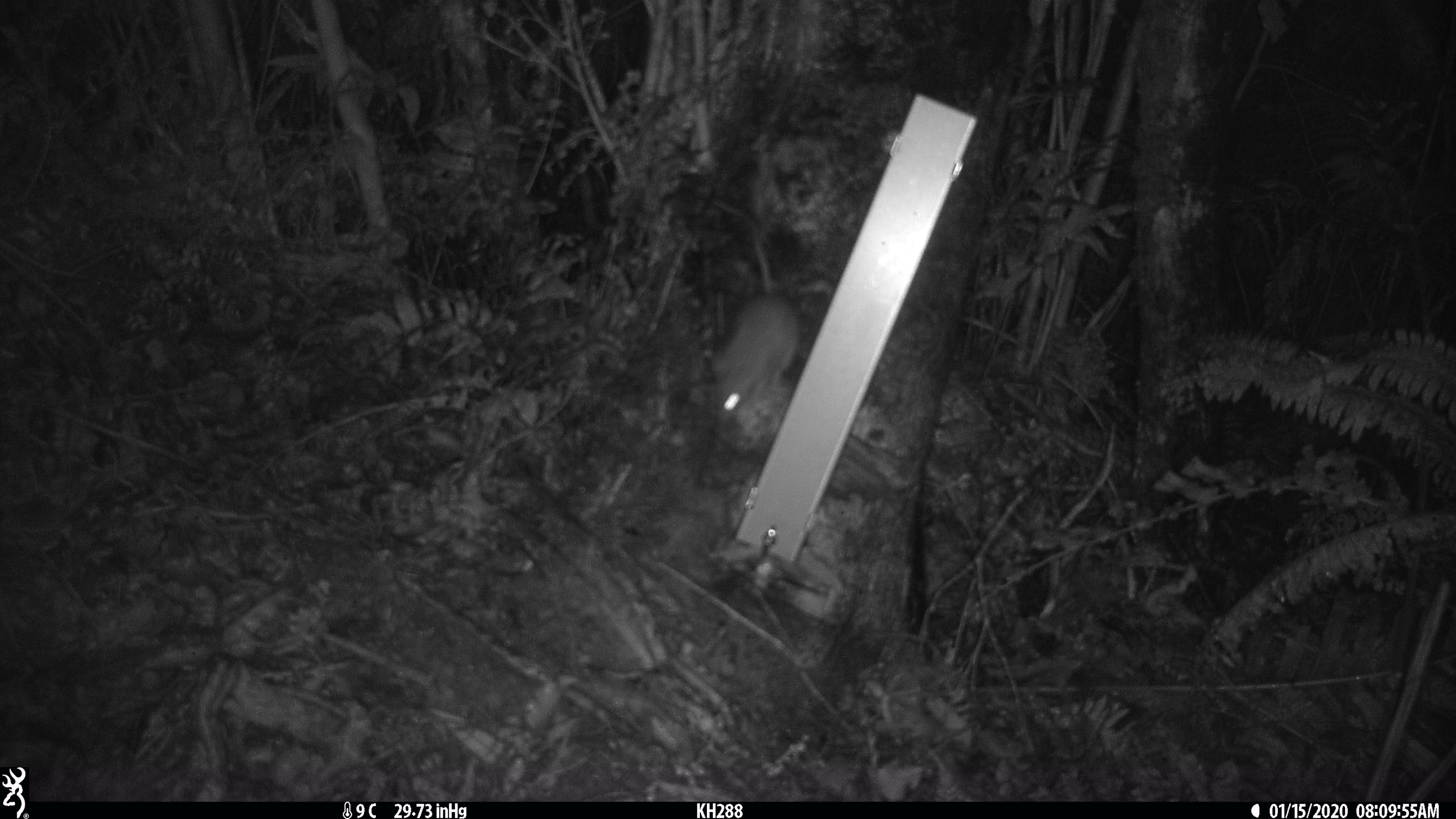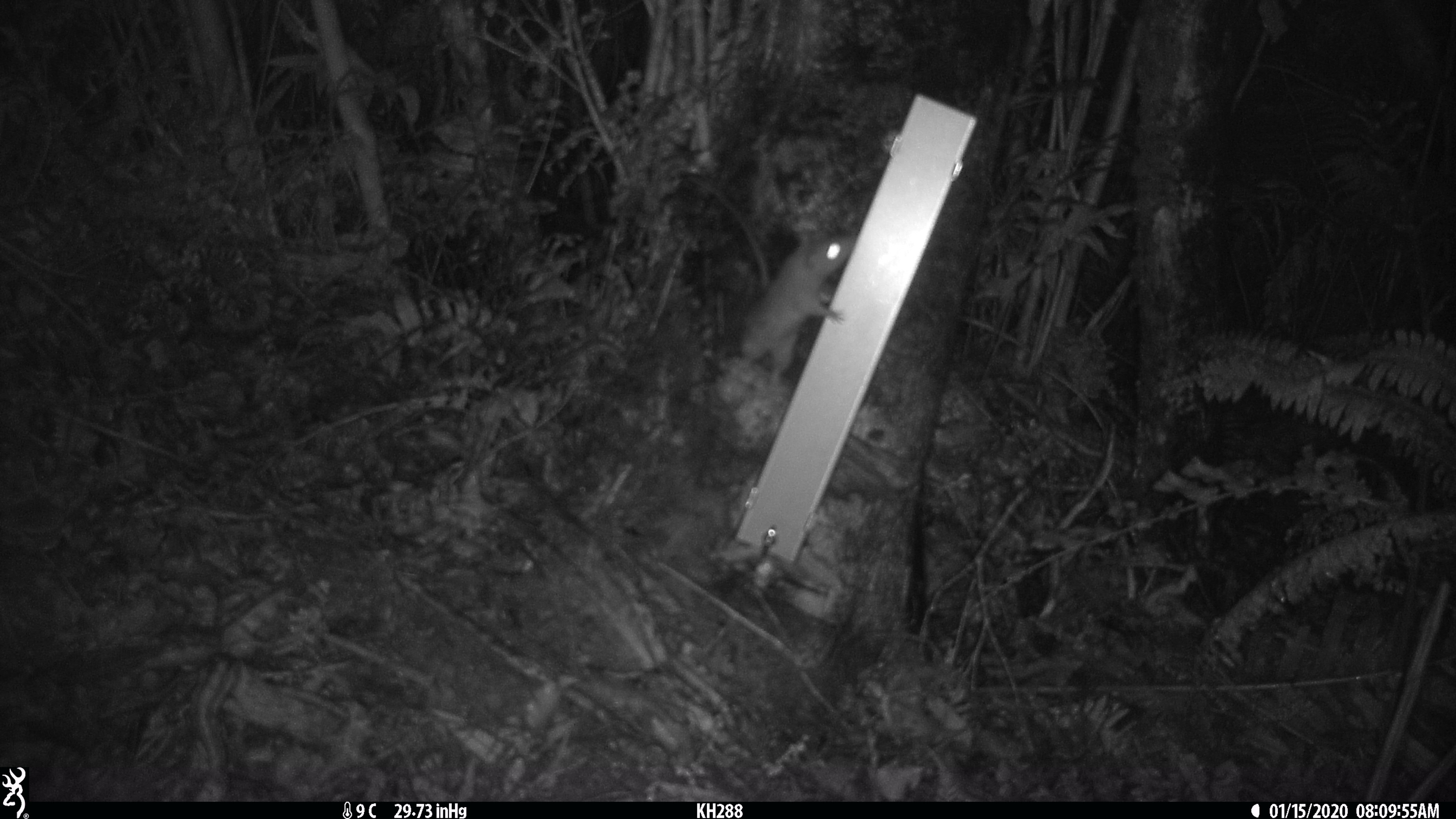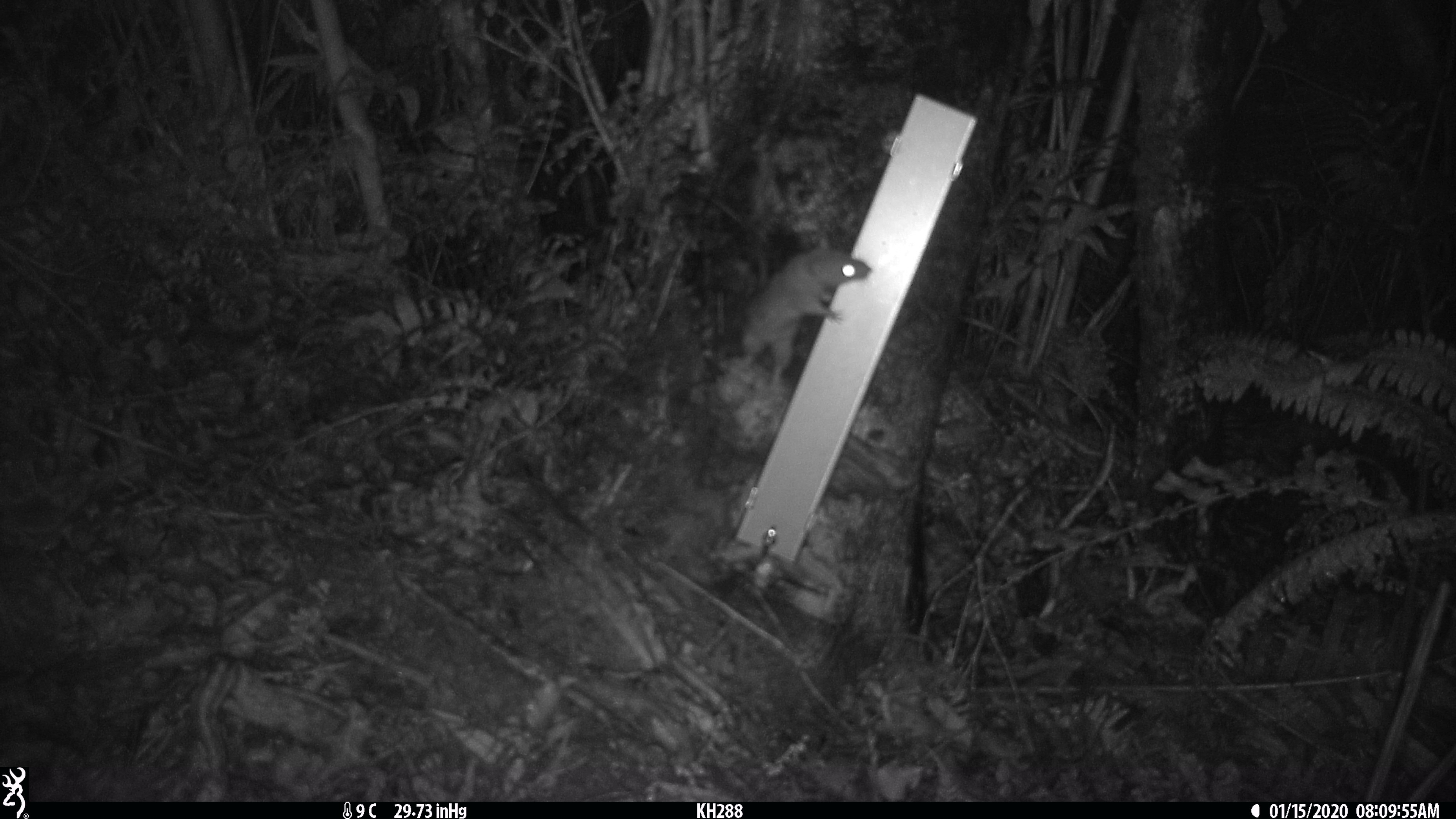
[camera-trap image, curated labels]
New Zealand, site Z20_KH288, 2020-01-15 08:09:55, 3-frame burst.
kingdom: Animalia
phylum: Chordata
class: Mammalia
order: Rodentia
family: Muridae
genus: Rattus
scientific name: Rattus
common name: rat